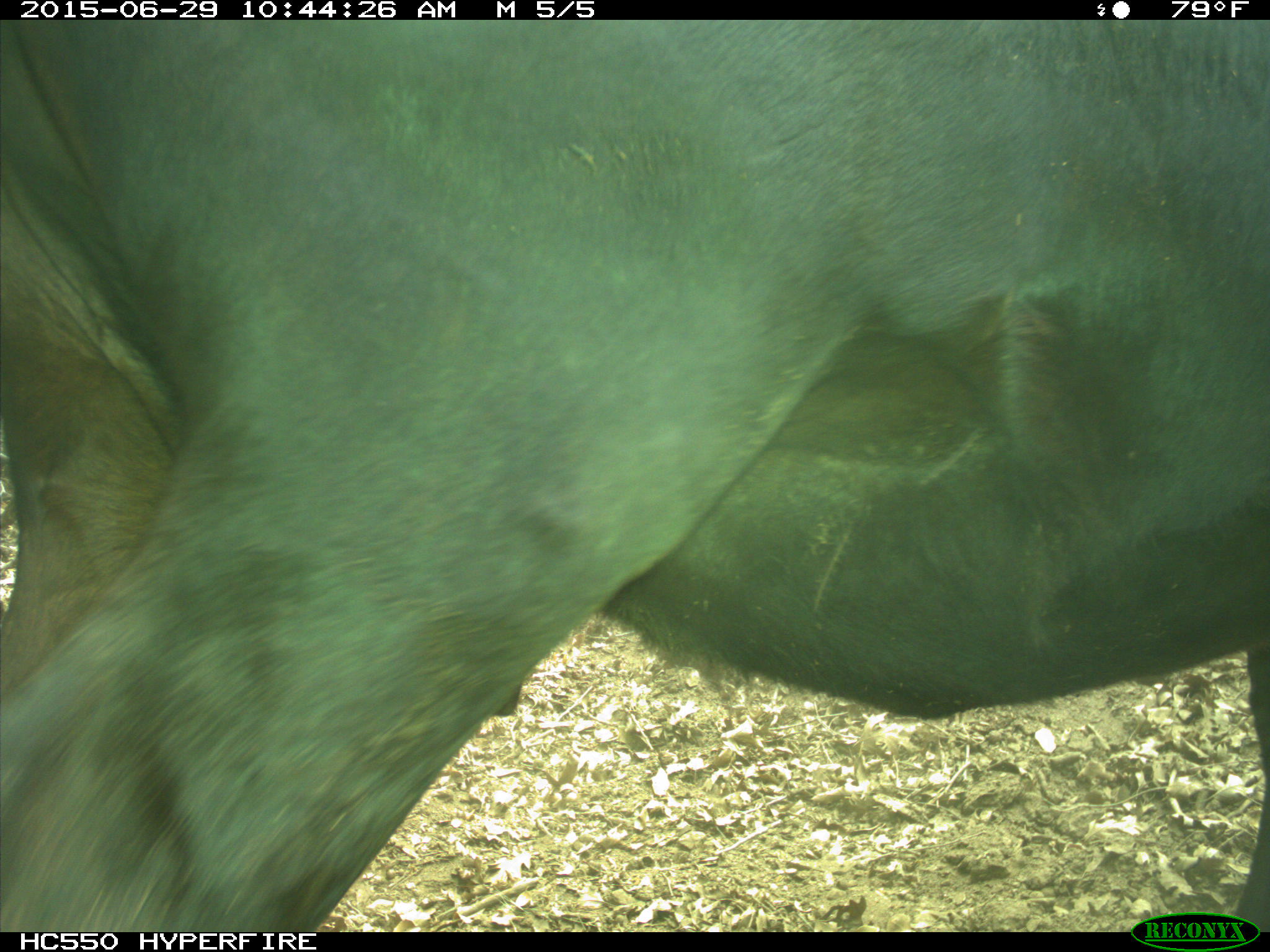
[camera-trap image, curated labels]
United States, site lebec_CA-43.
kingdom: Animalia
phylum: Chordata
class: Mammalia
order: Artiodactyla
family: Bovidae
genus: Bos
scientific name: Bos taurus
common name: domestic cow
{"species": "Bos taurus (domestic cow)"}